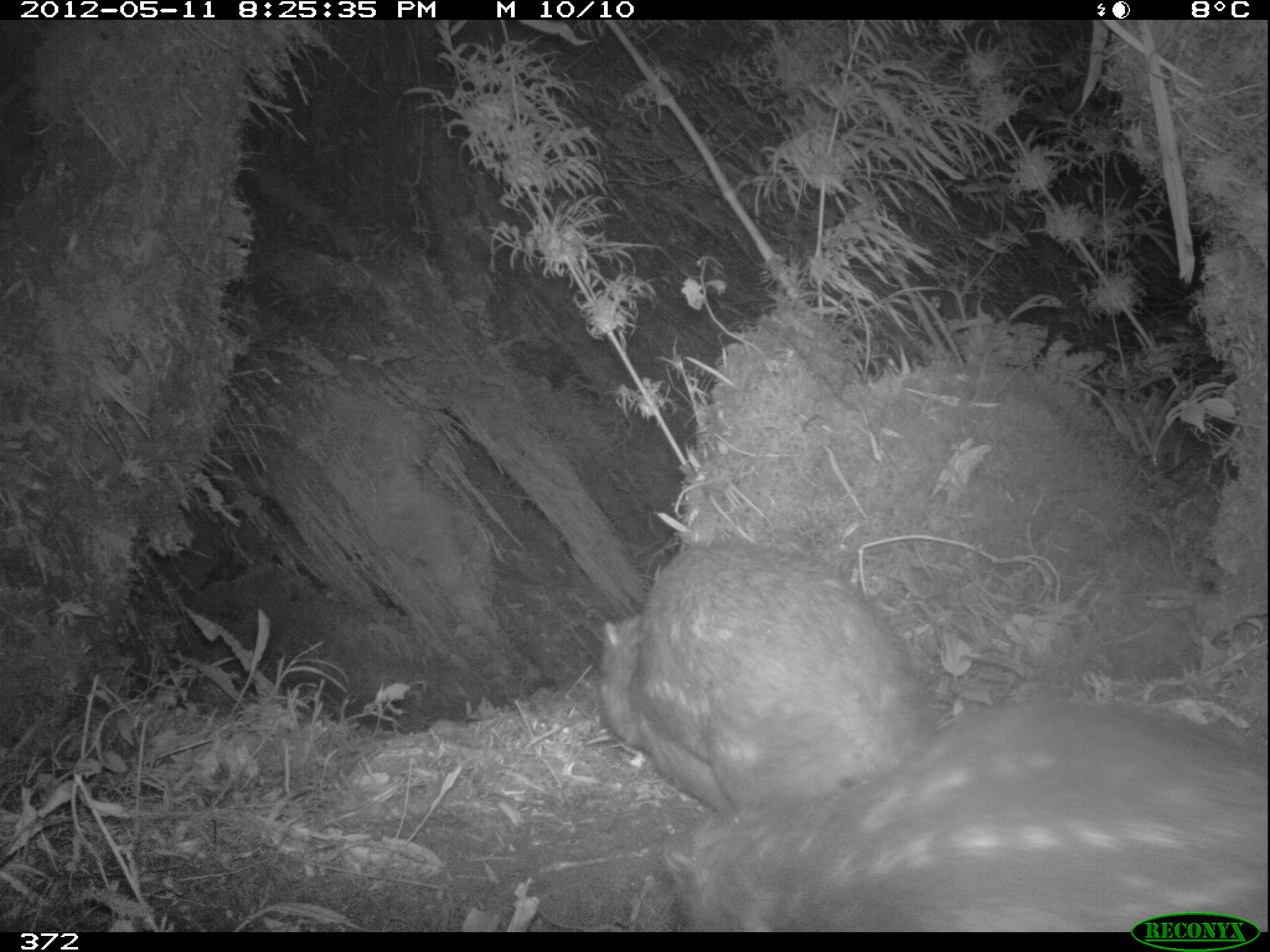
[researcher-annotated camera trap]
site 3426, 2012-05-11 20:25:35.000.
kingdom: Animalia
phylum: Chordata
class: Mammalia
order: Rodentia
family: Cuniculidae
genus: Cuniculus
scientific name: Cuniculus taczanowskii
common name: mountain paca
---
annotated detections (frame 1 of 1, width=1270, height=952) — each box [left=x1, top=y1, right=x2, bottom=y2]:
cuniculus taczanowskii: [left=662, top=698, right=1269, bottom=931]; [left=600, top=548, right=921, bottom=826]